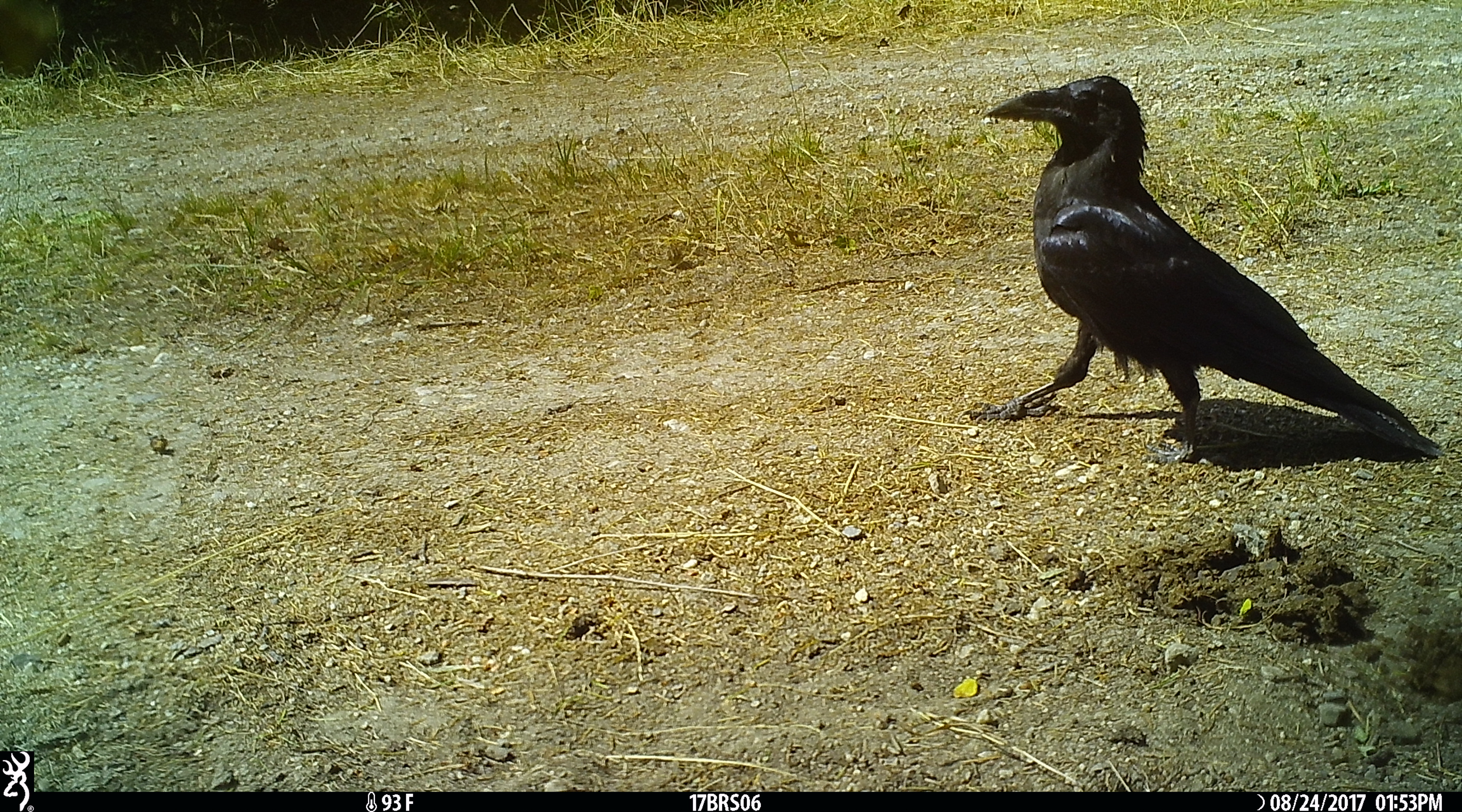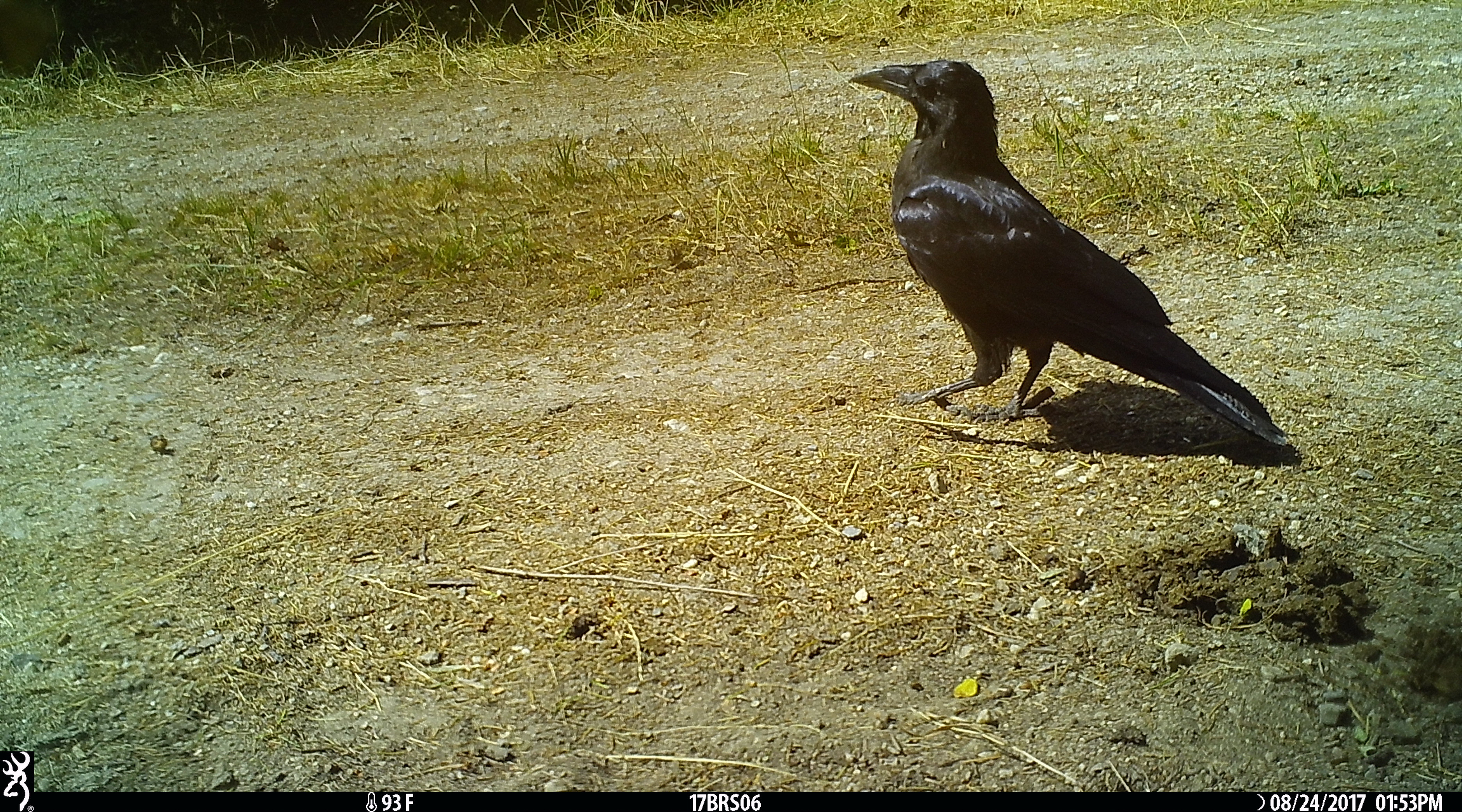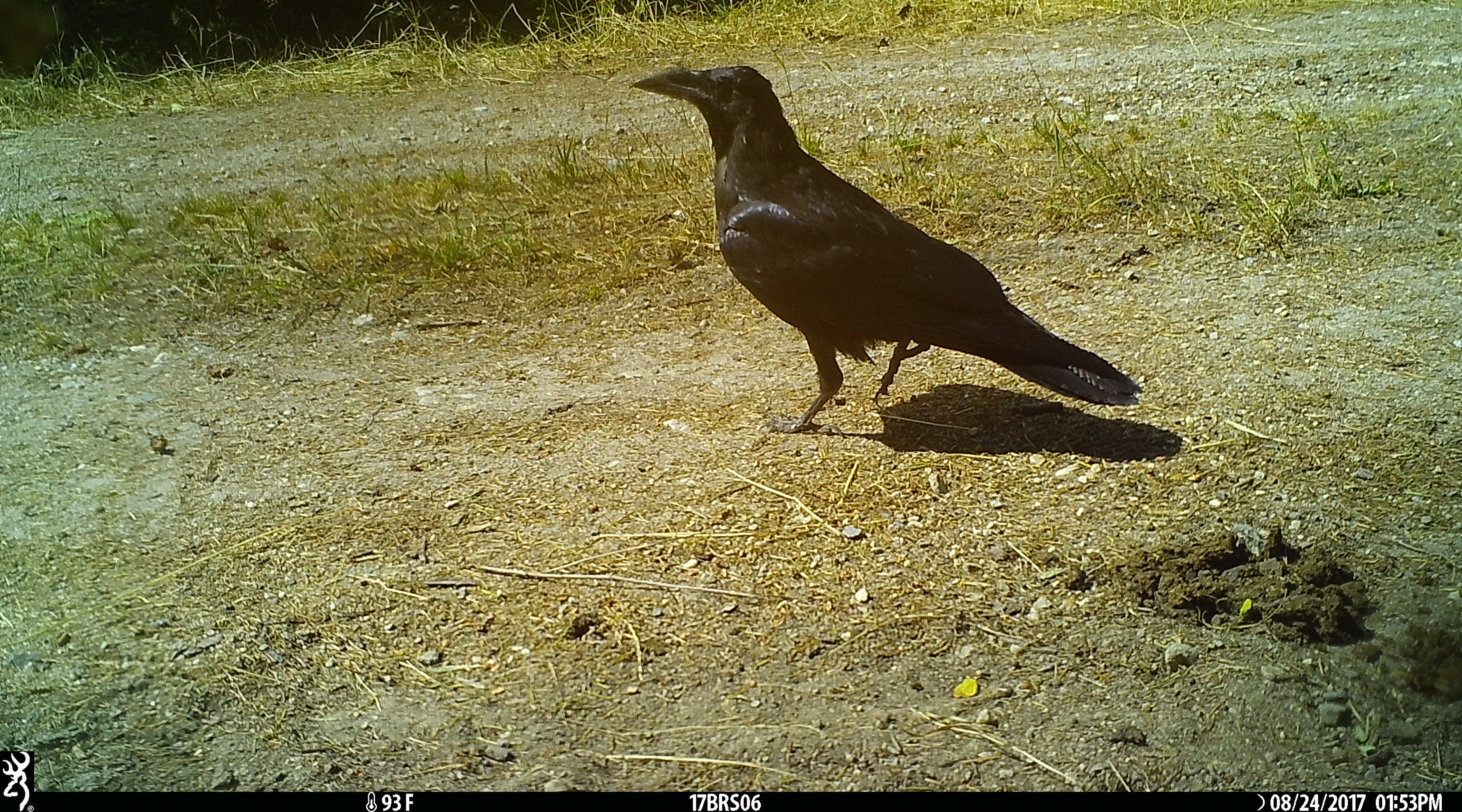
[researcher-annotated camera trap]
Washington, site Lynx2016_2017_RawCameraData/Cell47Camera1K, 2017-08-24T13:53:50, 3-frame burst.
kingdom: Animalia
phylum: Chordata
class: Aves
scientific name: Aves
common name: birds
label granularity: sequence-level